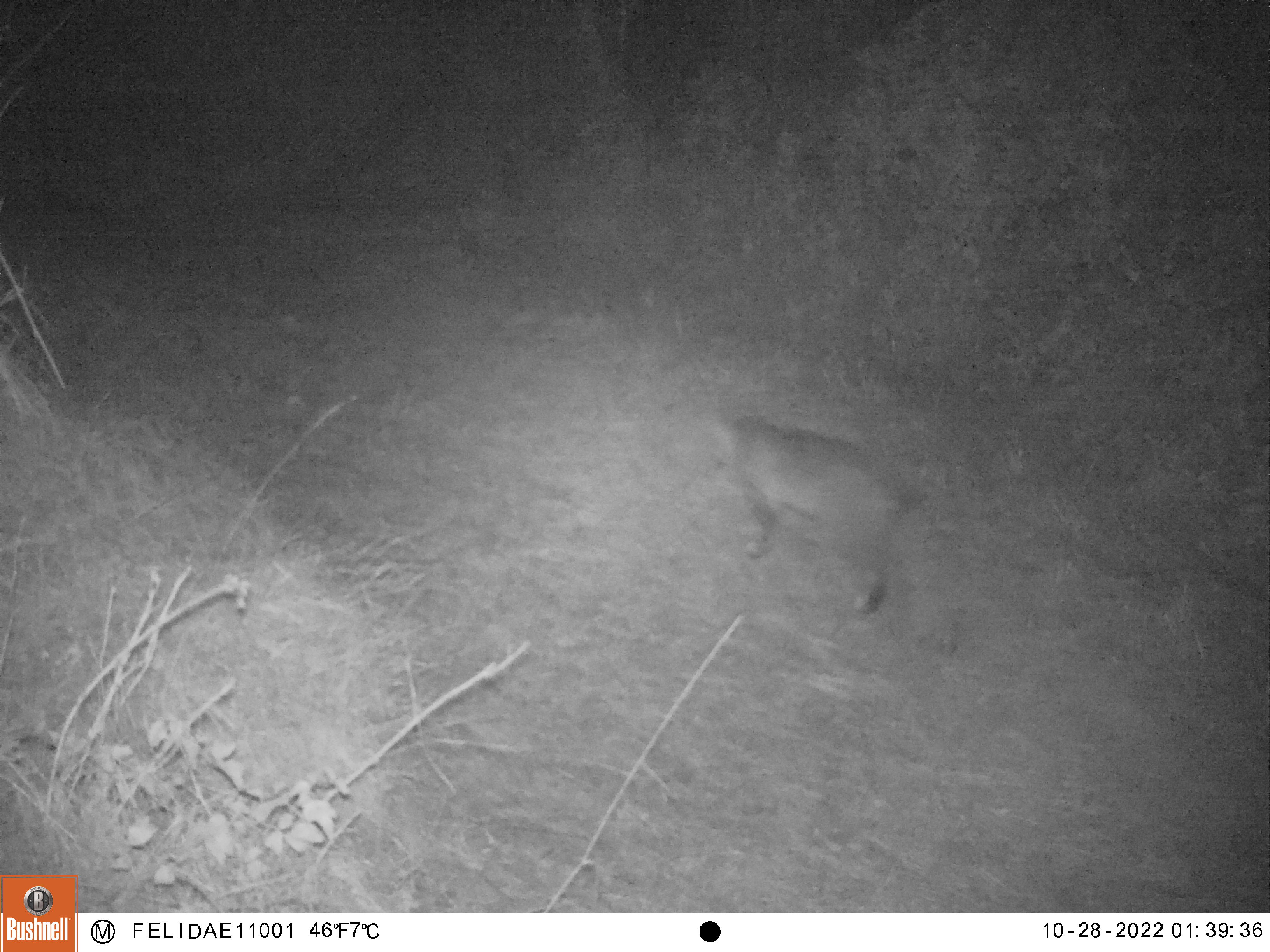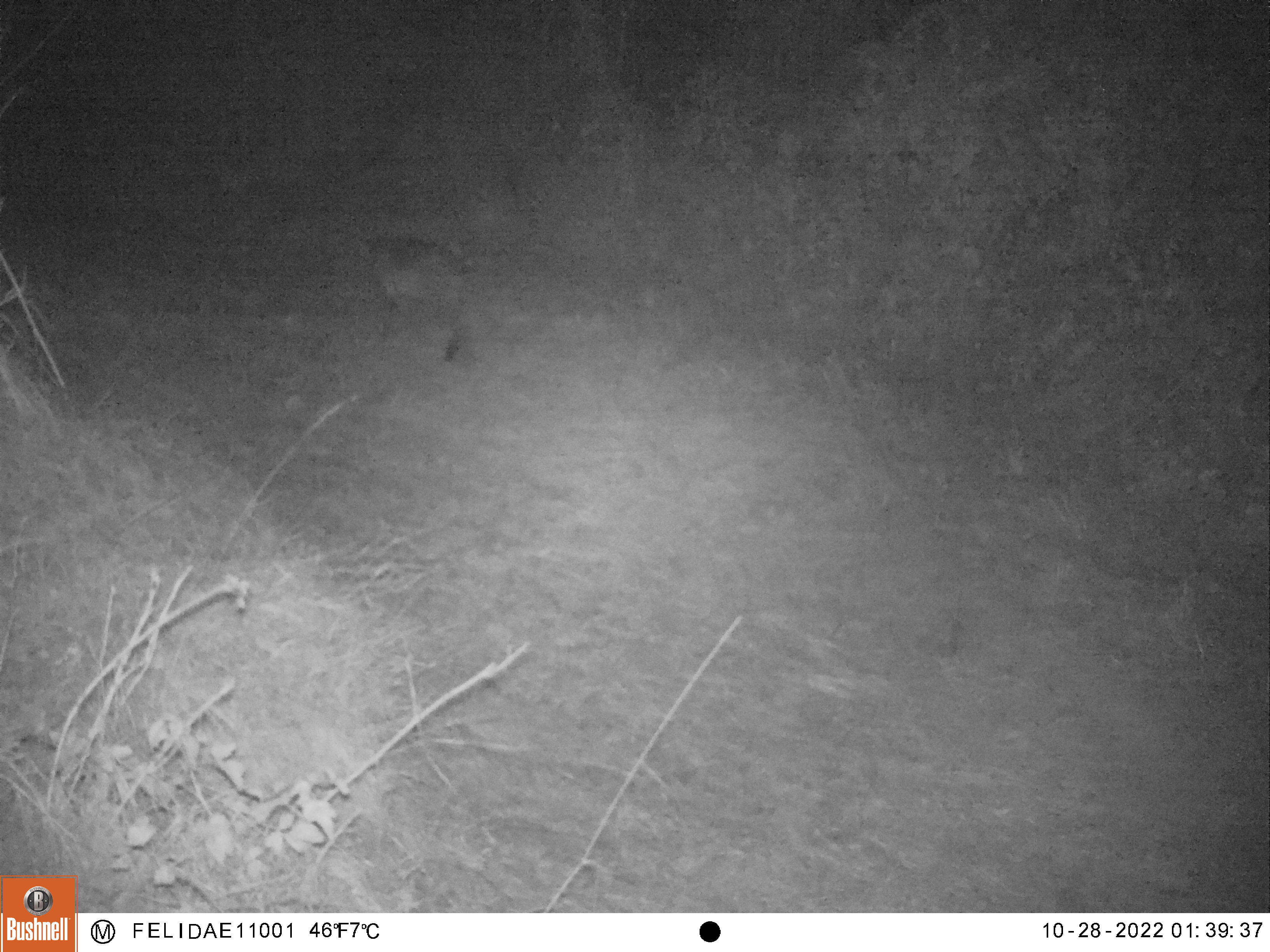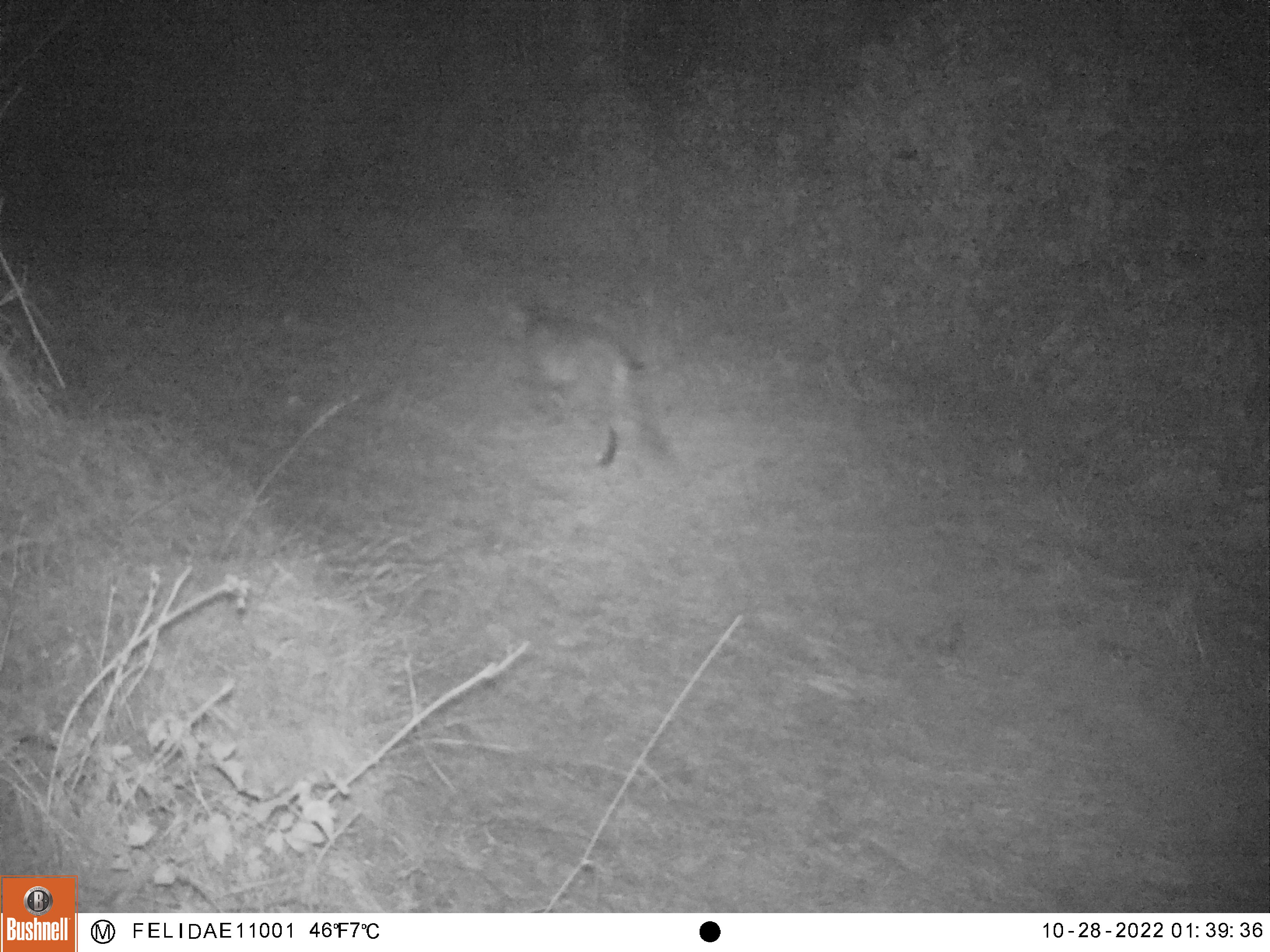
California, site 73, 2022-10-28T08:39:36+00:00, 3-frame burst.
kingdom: Animalia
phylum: Chordata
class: Mammalia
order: Carnivora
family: Felidae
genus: Lynx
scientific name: Lynx rufus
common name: bobcat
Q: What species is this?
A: Bobcat (Lynx rufus).